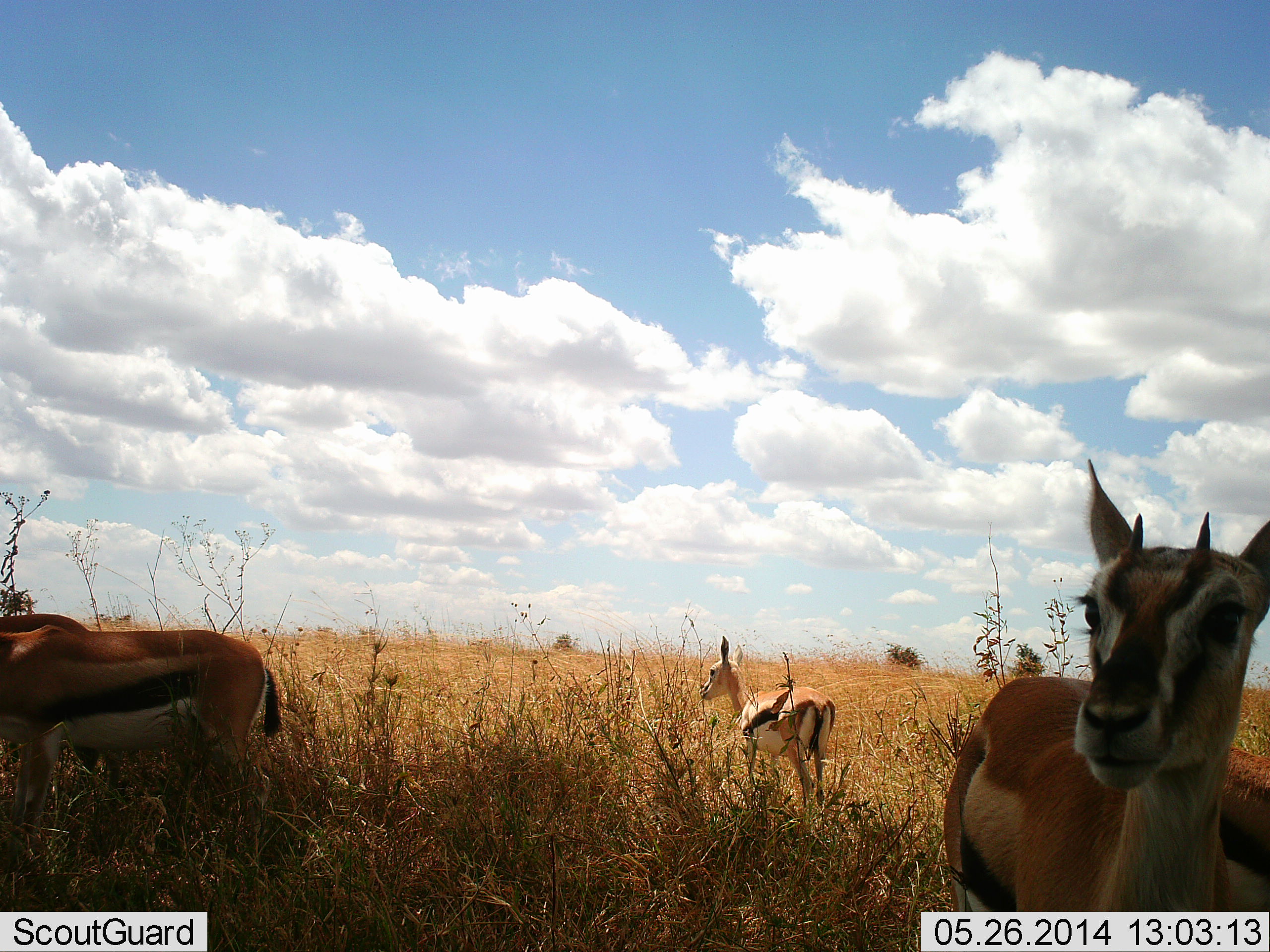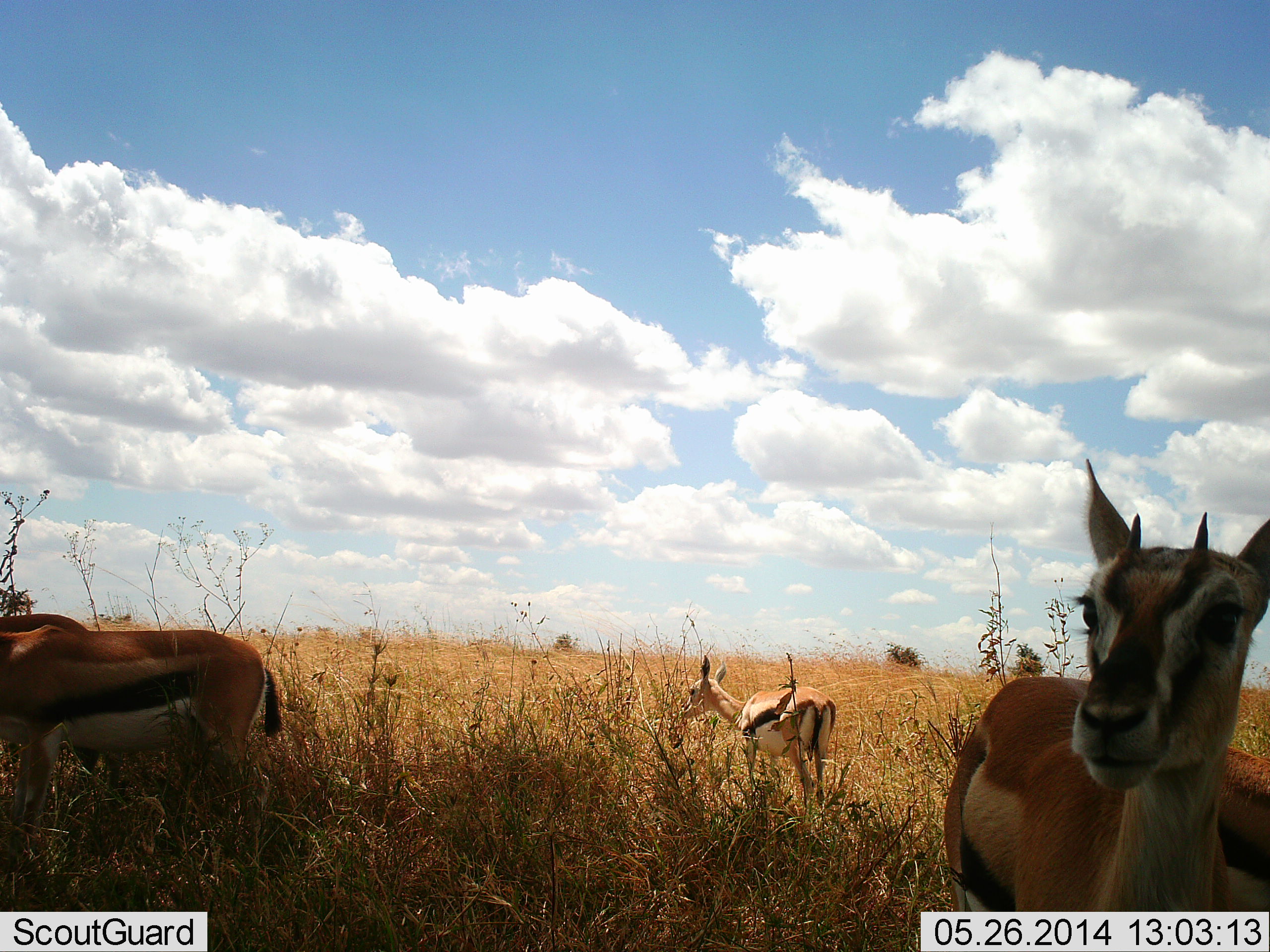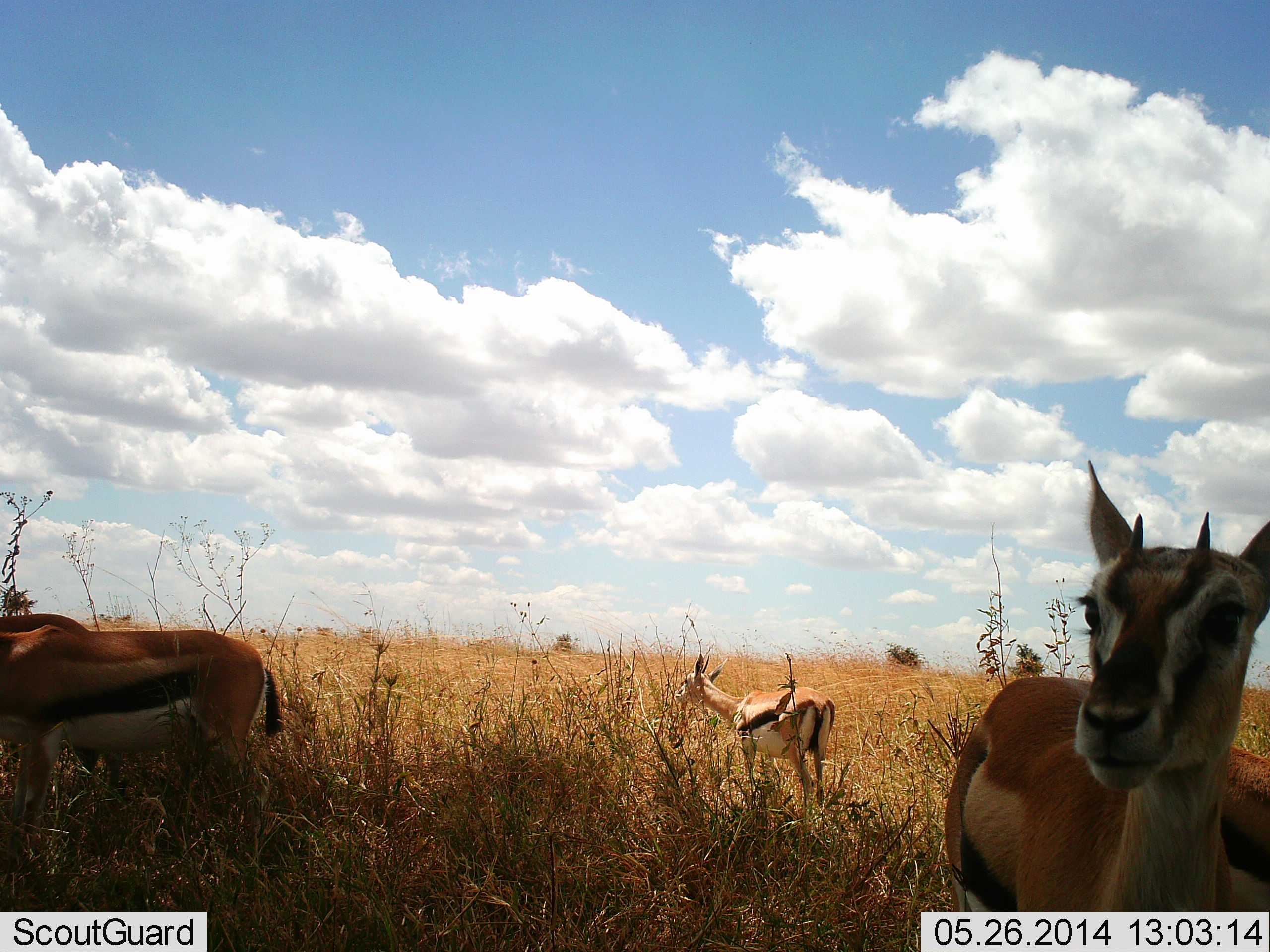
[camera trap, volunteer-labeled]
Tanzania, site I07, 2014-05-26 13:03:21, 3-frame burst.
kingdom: Animalia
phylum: Chordata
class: Mammalia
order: Artiodactyla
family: Bovidae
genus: Eudorcas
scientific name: Eudorcas thomsonii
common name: thomson's gazelle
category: gazellethomsons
Gazellethomsons (thomson's gazelle) (Eudorcas thomsonii), count 4. Behavior (volunteer vote fractions): standing 100%, resting 0%, moving 10%, interacting 0%. Young present (vote fraction): 0%. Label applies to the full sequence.